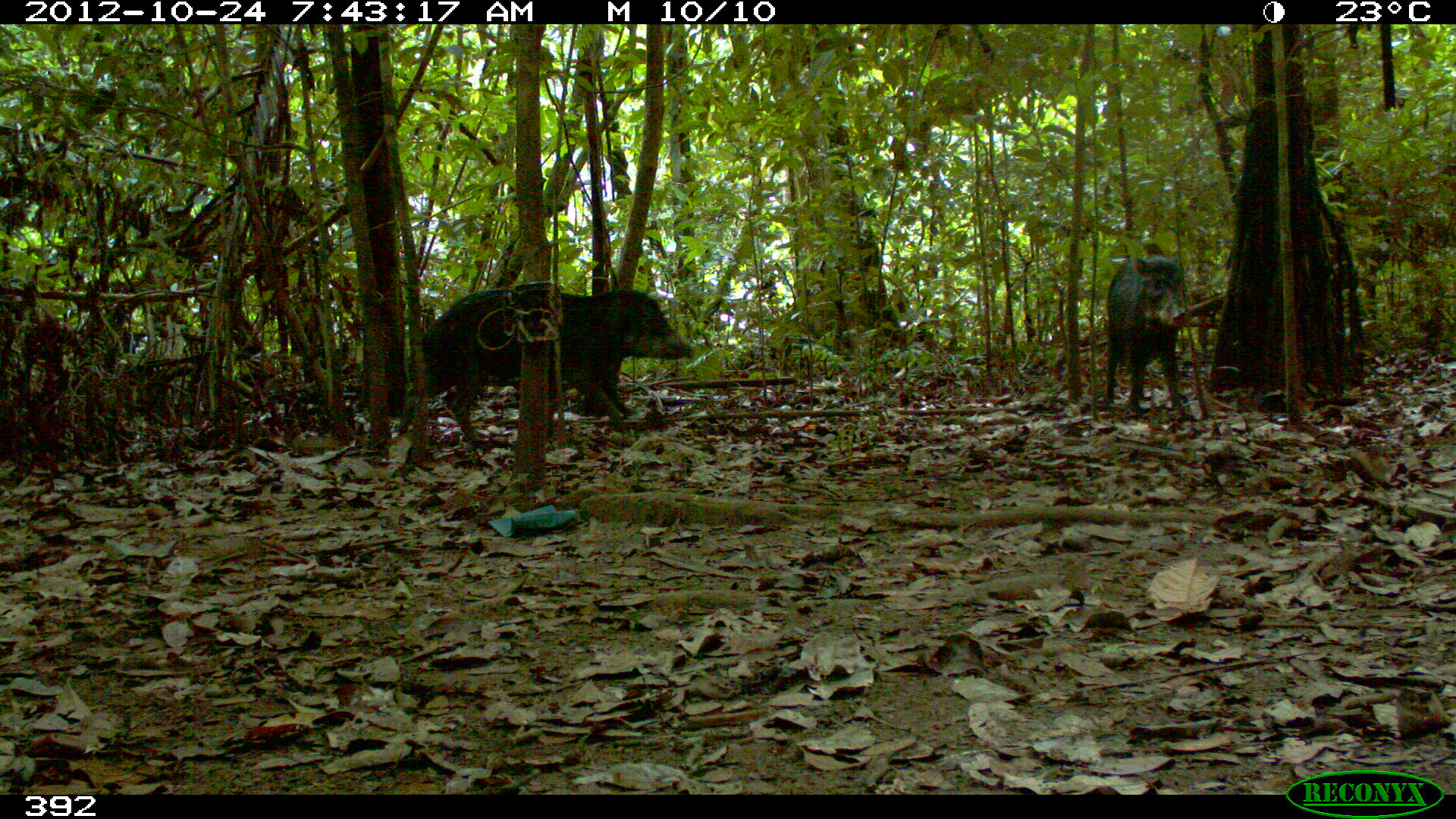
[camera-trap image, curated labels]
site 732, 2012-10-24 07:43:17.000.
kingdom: Animalia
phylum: Chordata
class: Mammalia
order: Artiodactyla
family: Tayassuidae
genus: Tayassu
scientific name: Tayassu pecari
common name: white-lipped peccary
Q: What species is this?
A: Tayassu pecari (white-lipped peccary).